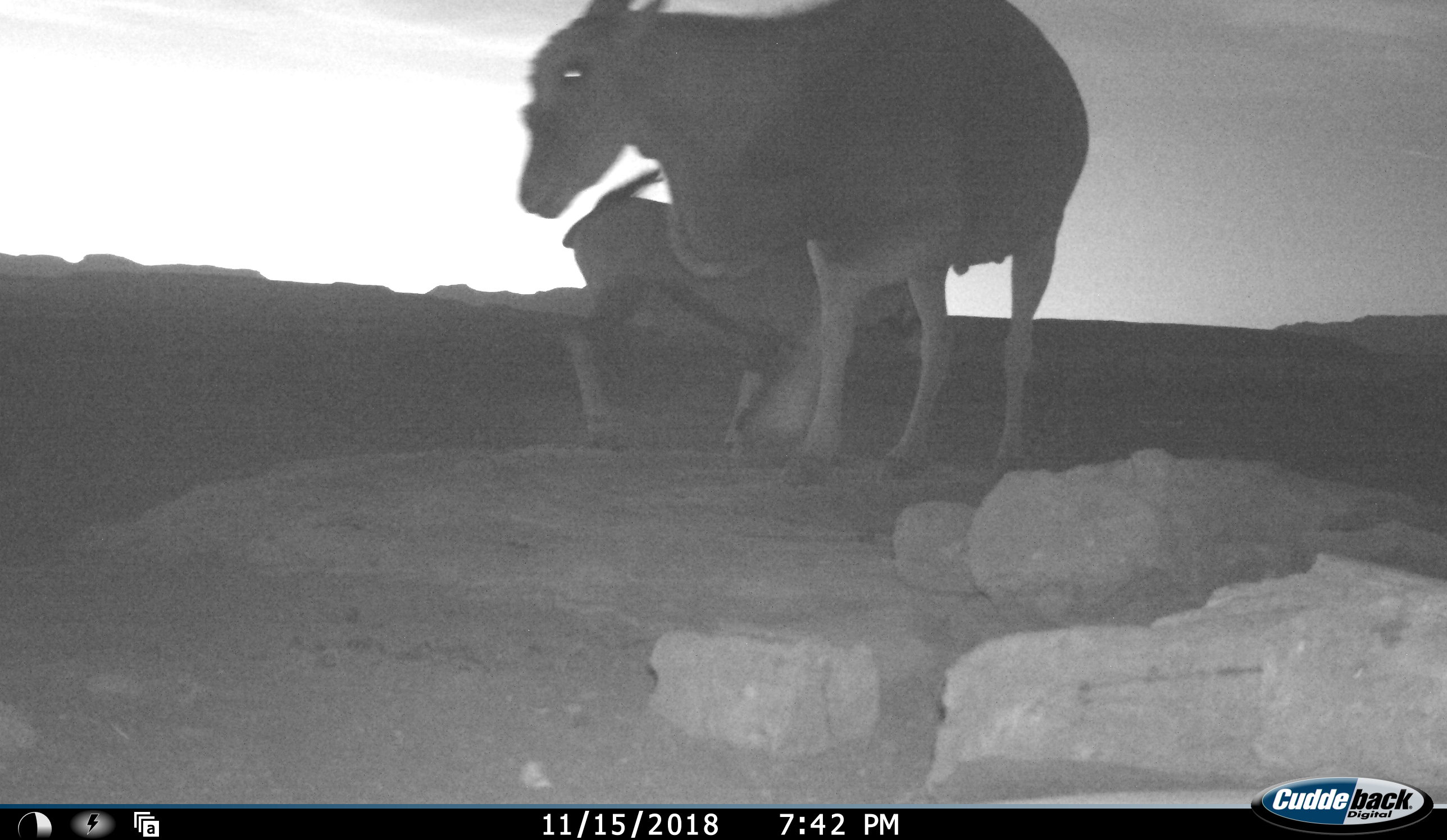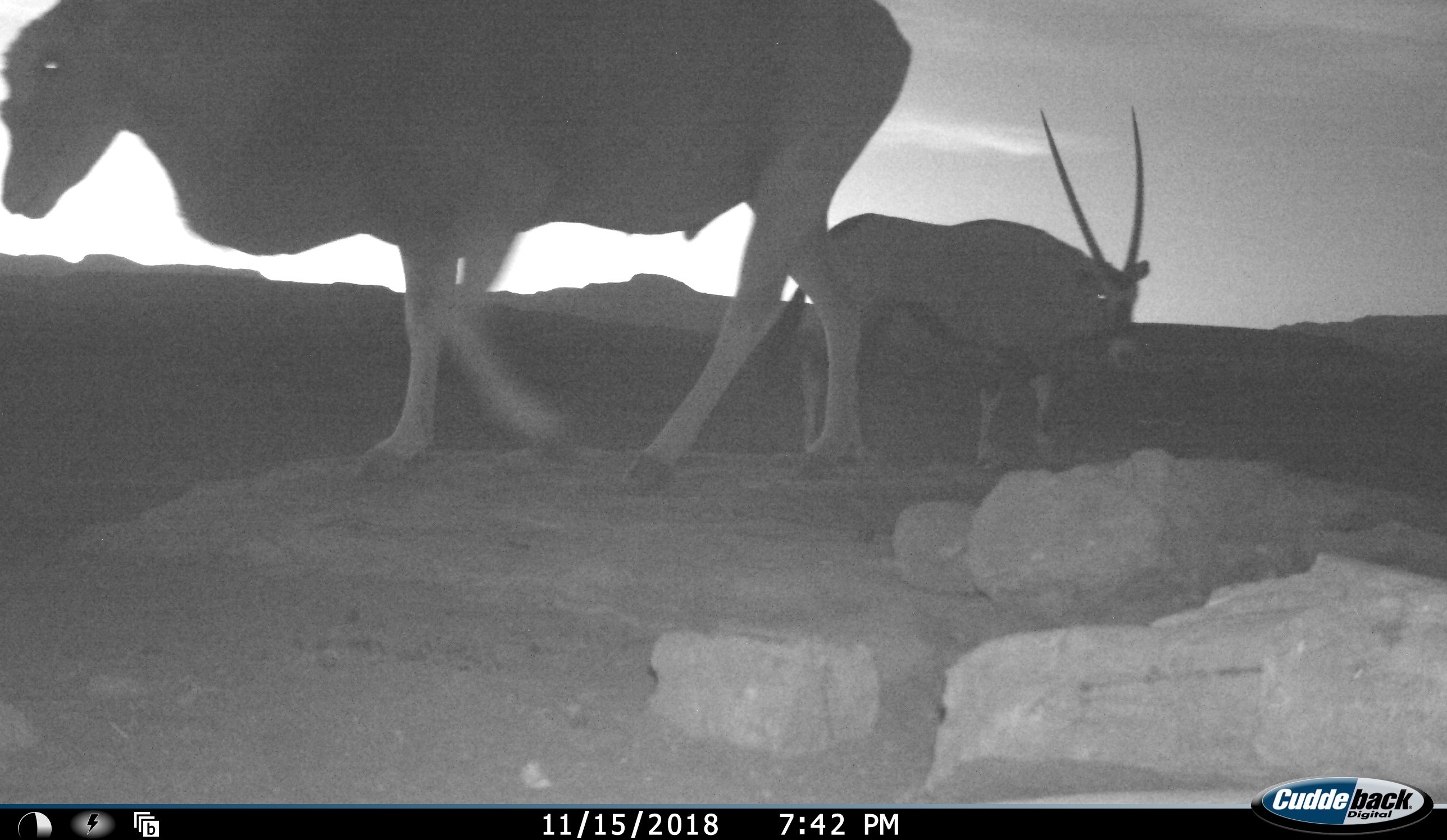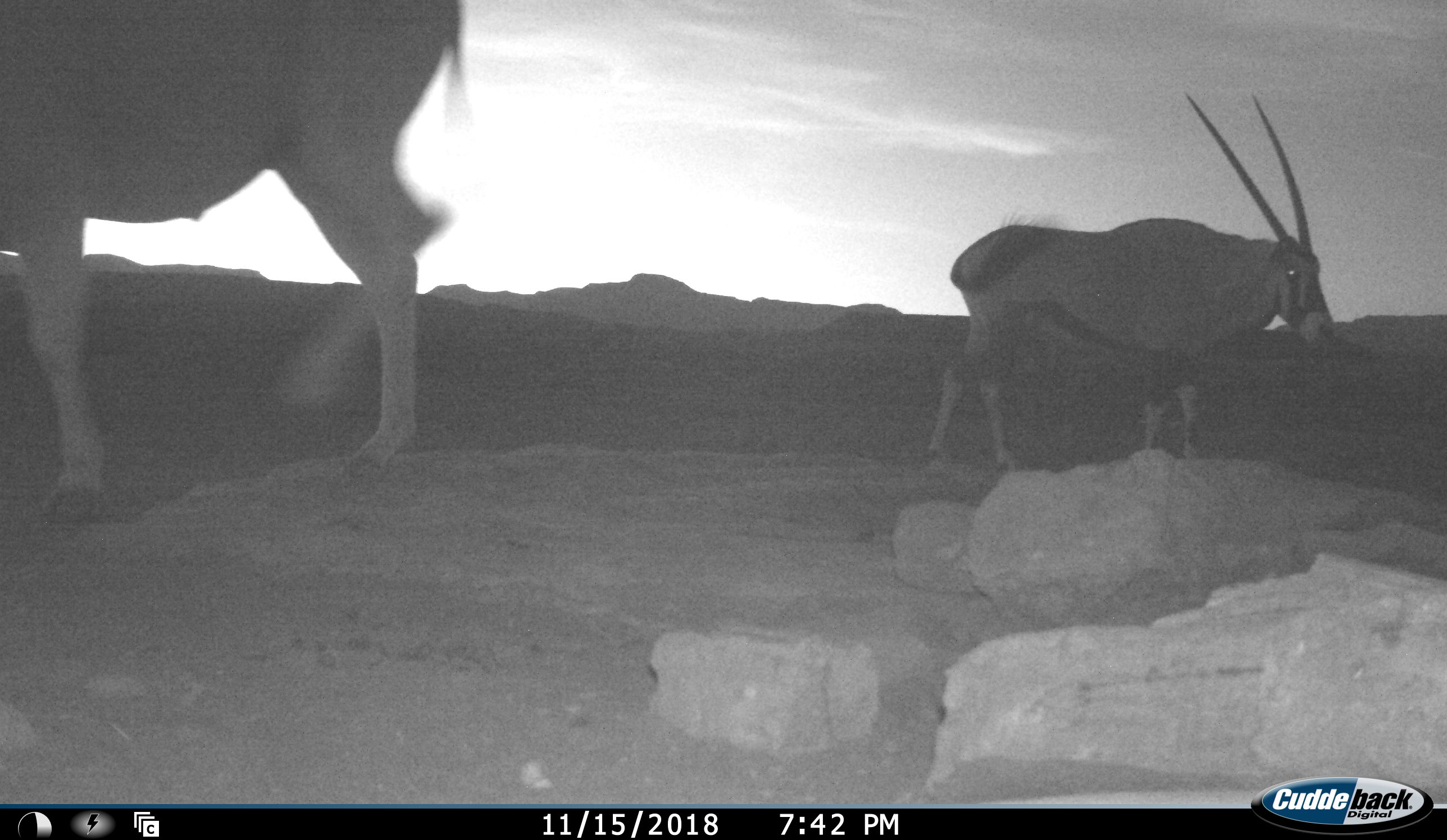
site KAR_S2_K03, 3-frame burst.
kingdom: Animalia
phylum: Chordata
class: Mammalia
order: Artiodactyla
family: Bovidae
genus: Tragelaphus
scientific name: Tragelaphus oryx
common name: eland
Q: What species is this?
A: Eland (Tragelaphus oryx).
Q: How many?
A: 1.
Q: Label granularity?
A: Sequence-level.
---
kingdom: Animalia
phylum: Chordata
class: Mammalia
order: Artiodactyla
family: Bovidae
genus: Oryx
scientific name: Oryx gazella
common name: gemsbok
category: oryx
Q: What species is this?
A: Oryx (gemsbok) (Oryx gazella).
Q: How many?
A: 1.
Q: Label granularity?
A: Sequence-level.